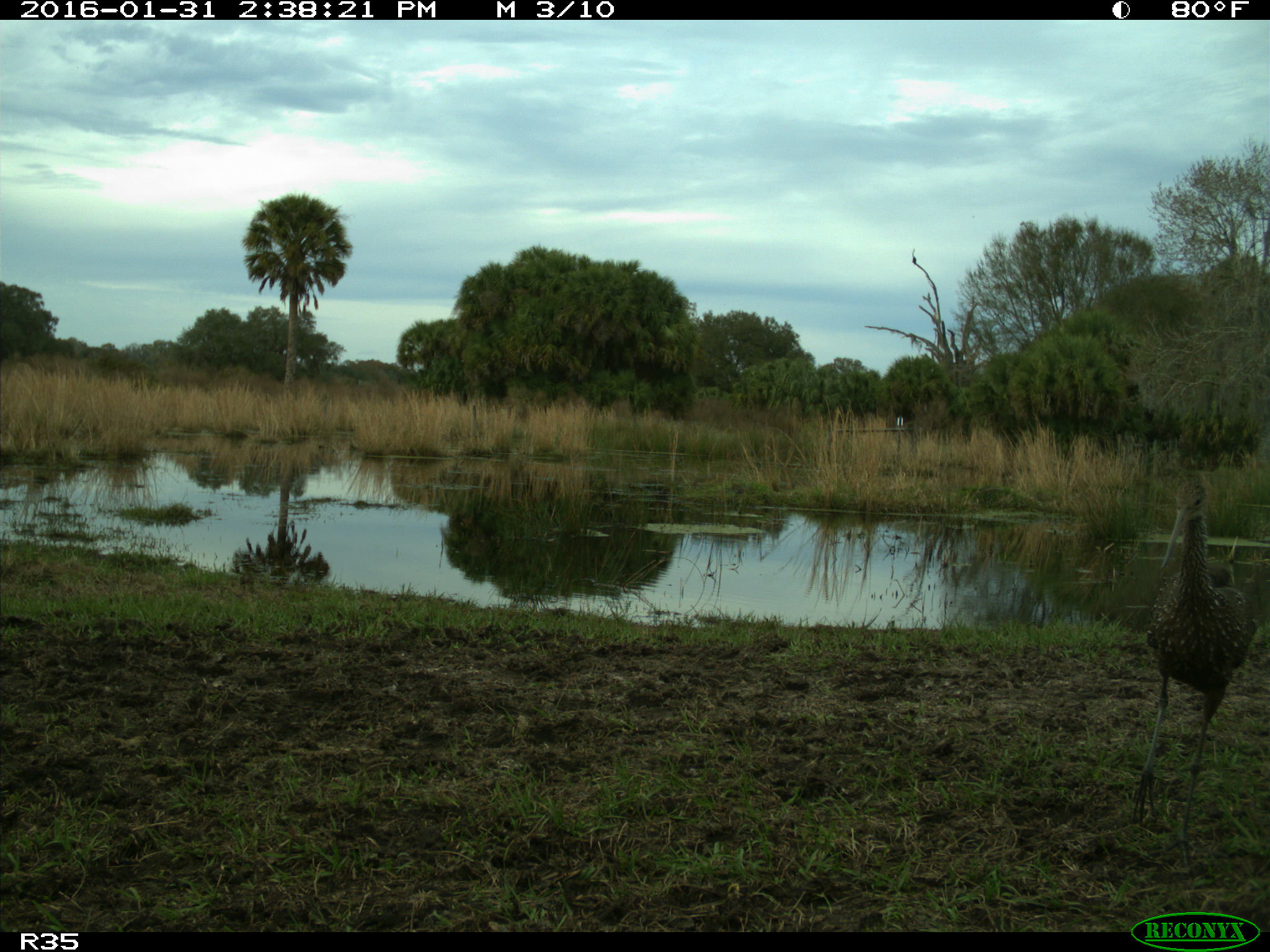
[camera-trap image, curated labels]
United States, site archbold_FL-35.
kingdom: Animalia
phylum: Chordata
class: Aves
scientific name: Aves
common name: birds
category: unidentified bird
Unidentified bird (birds) (Aves).